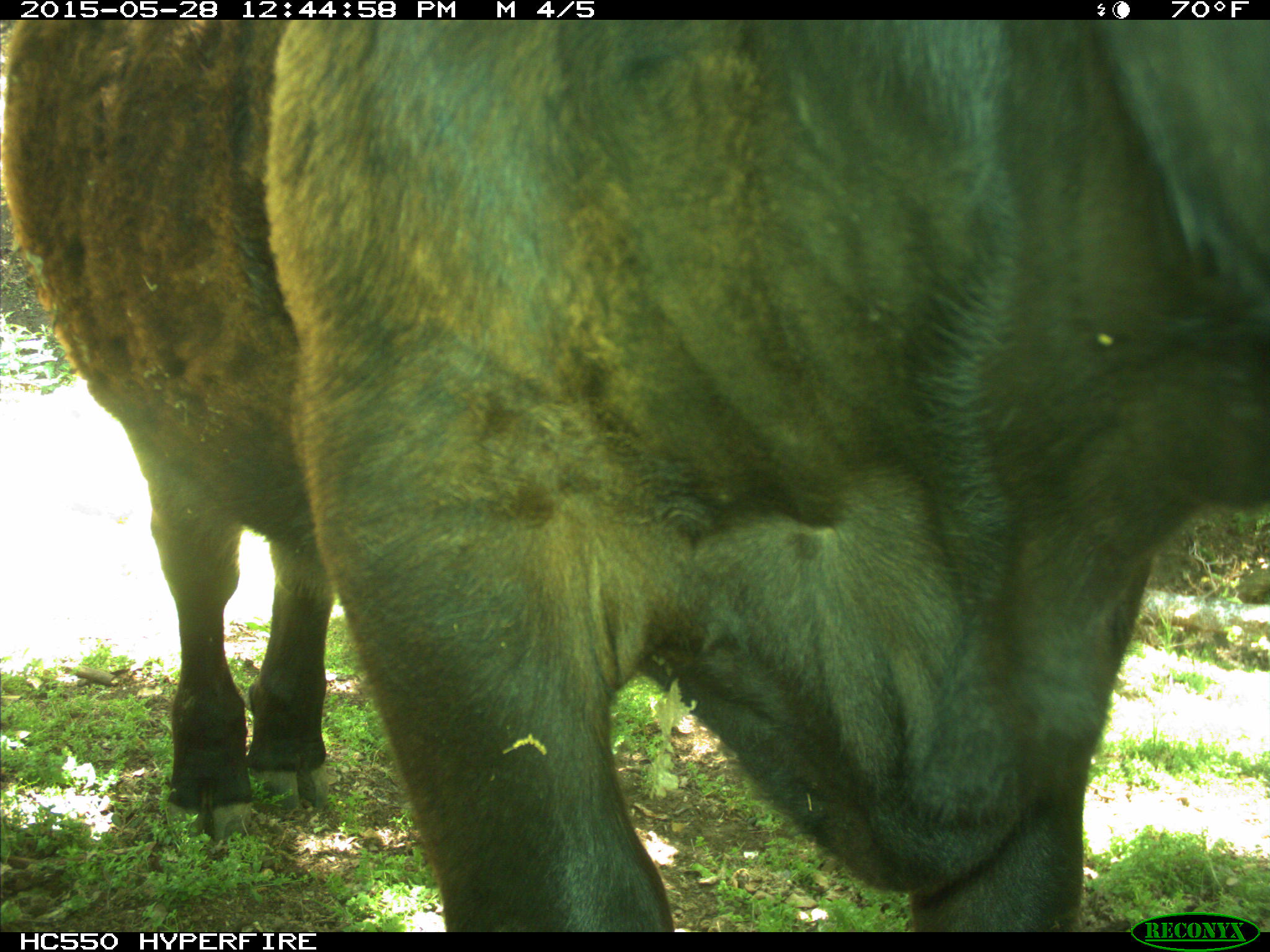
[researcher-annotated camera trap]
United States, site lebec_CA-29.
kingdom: Animalia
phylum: Chordata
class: Mammalia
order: Artiodactyla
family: Bovidae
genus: Bos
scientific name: Bos taurus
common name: domestic cow